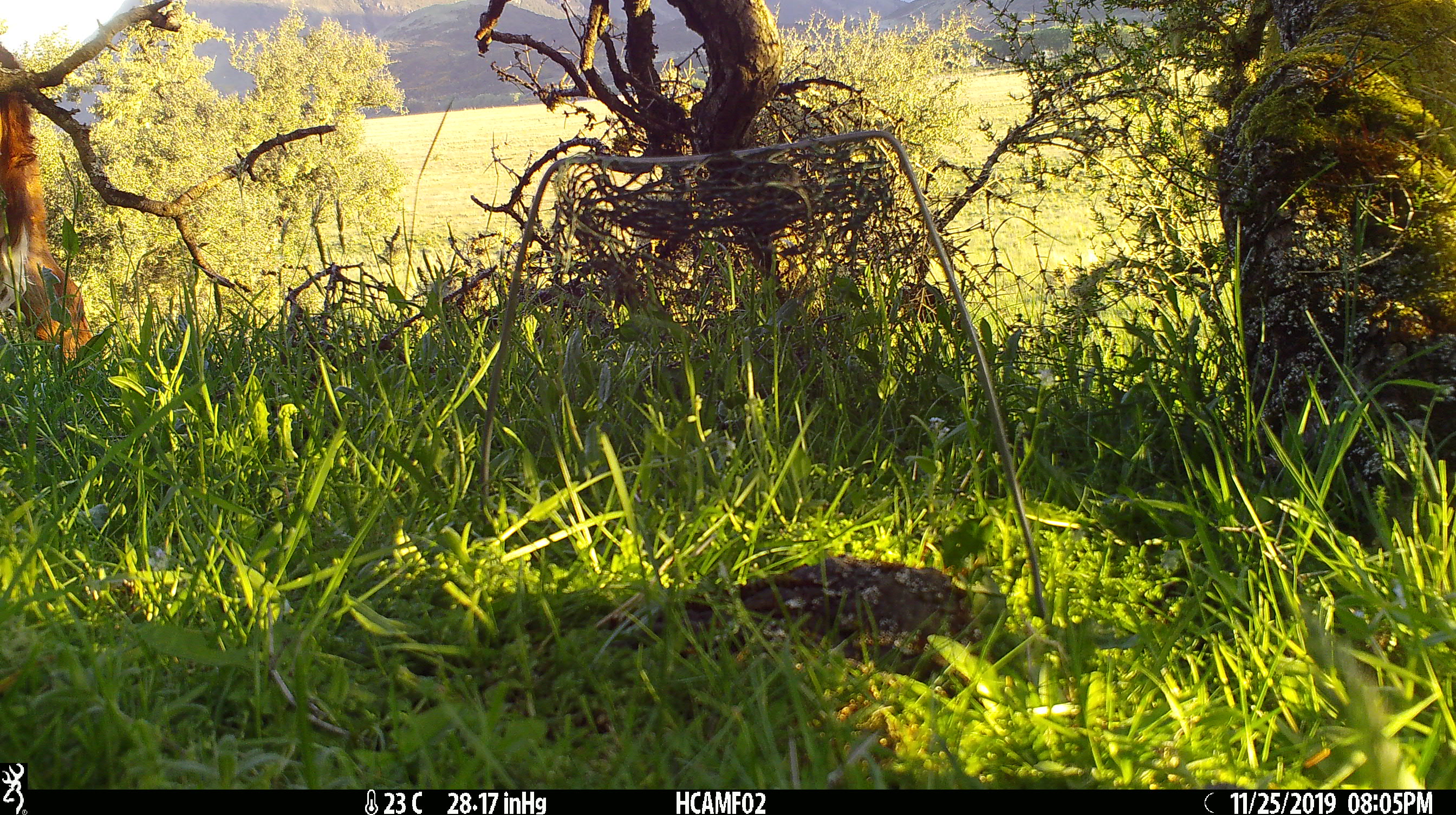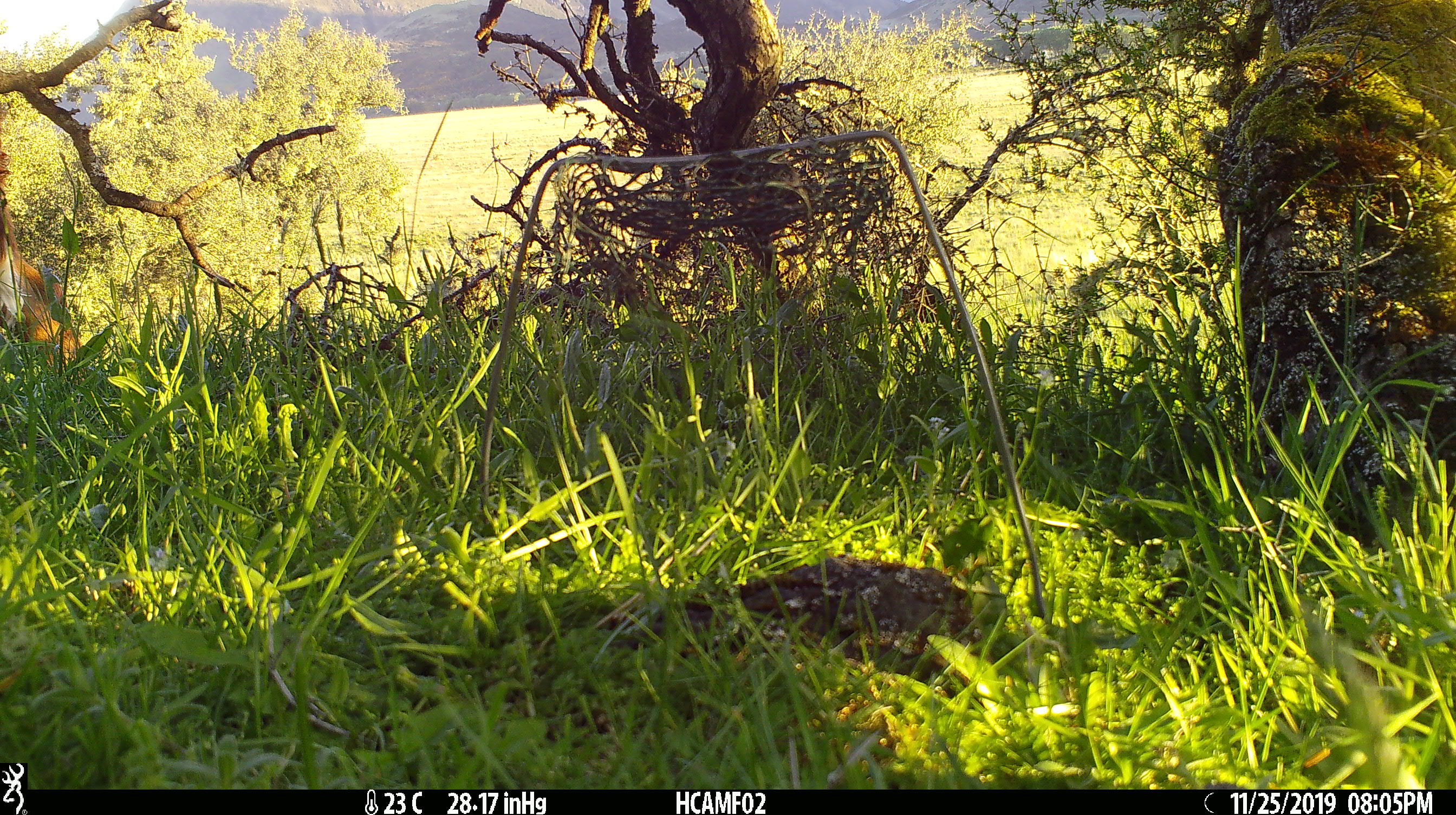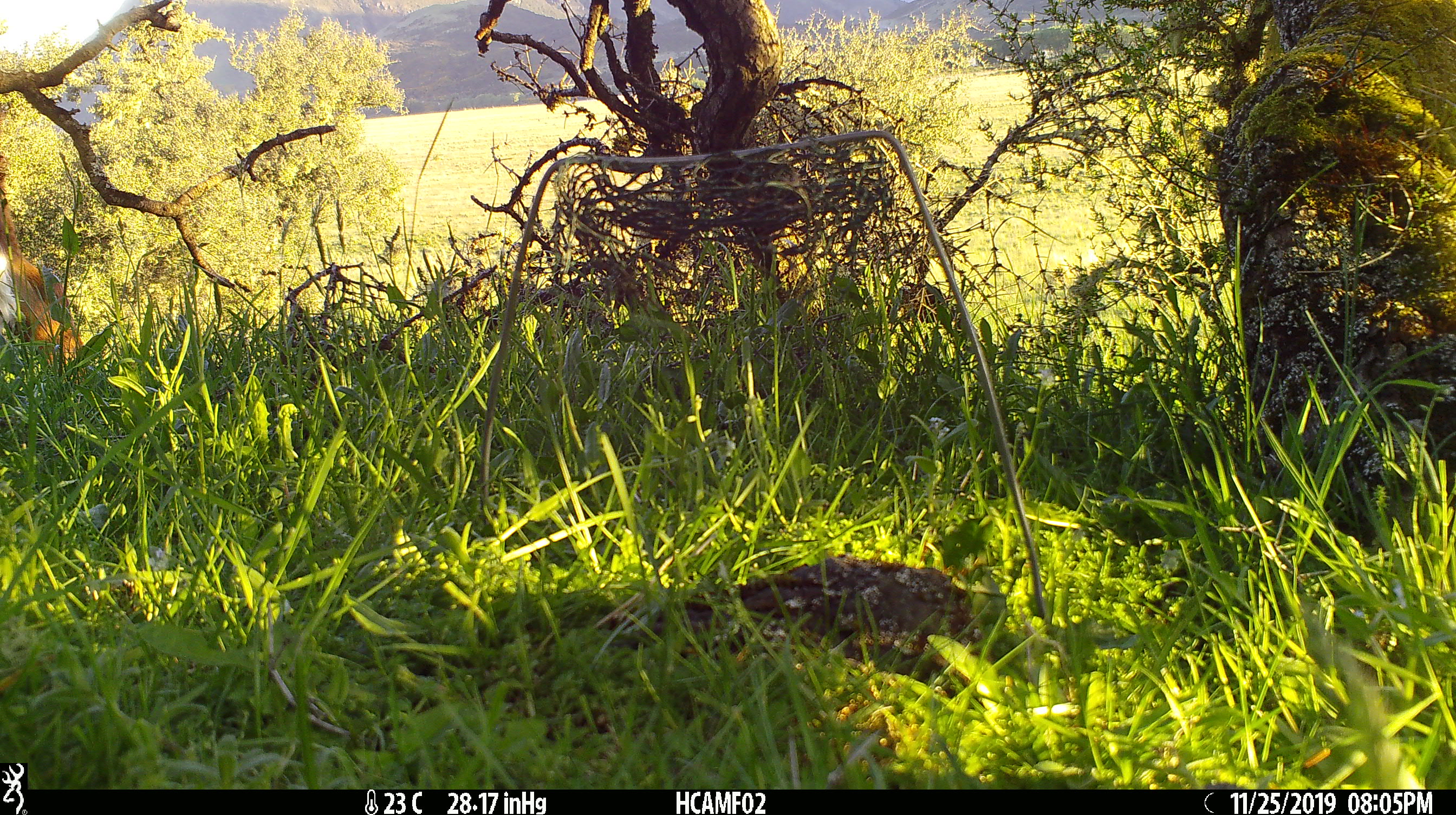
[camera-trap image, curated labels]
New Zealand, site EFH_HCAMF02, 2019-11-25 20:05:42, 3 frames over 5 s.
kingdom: Animalia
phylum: Chordata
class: Mammalia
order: Artiodactyla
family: Bovidae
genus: Bos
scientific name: Bos taurus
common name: domestic cow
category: cow